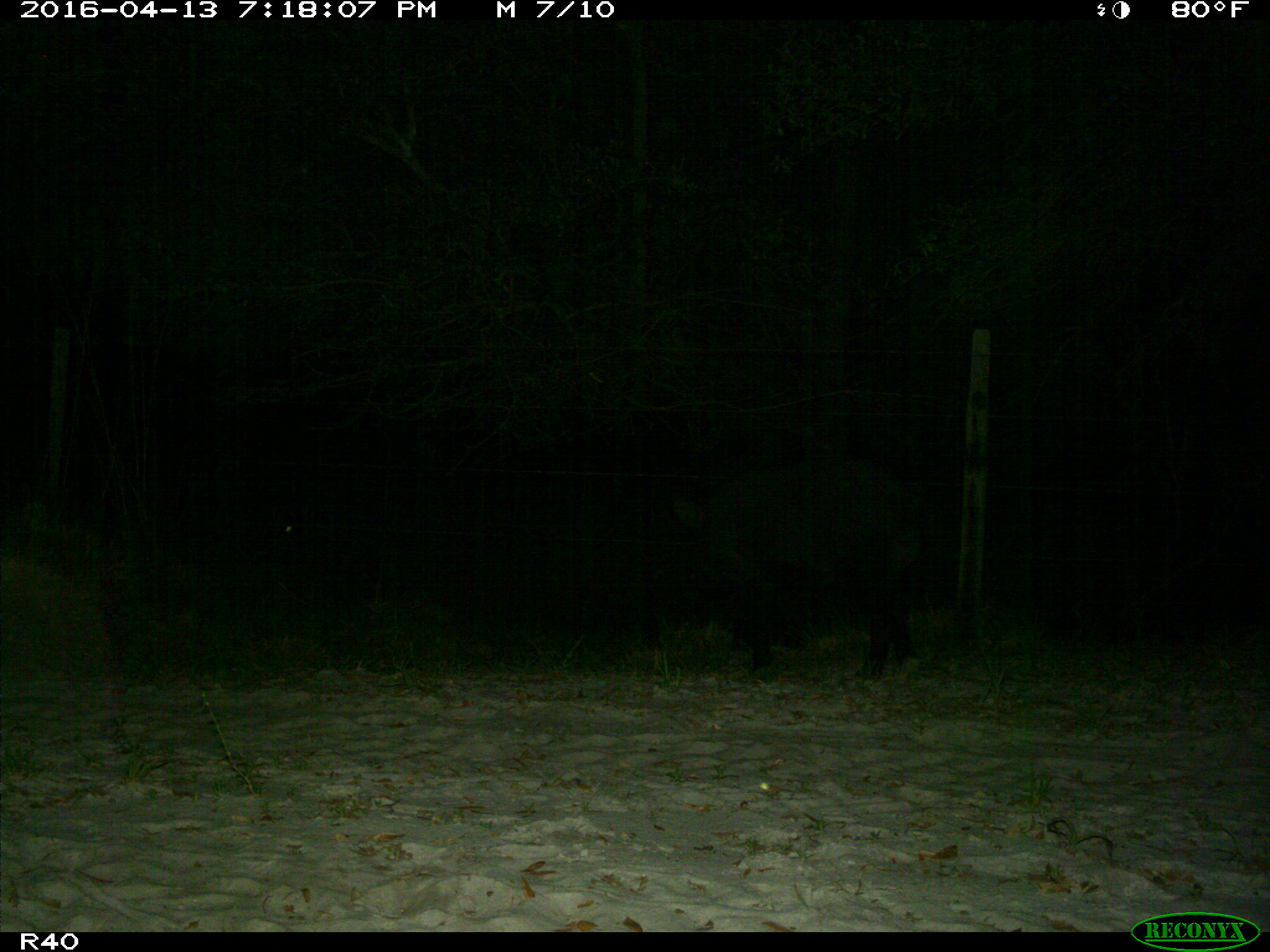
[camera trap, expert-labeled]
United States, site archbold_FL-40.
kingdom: Animalia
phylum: Chordata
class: Mammalia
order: Artiodactyla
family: Suidae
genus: Sus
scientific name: Sus scrofa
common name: wild boar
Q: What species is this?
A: Sus scrofa (wild boar).